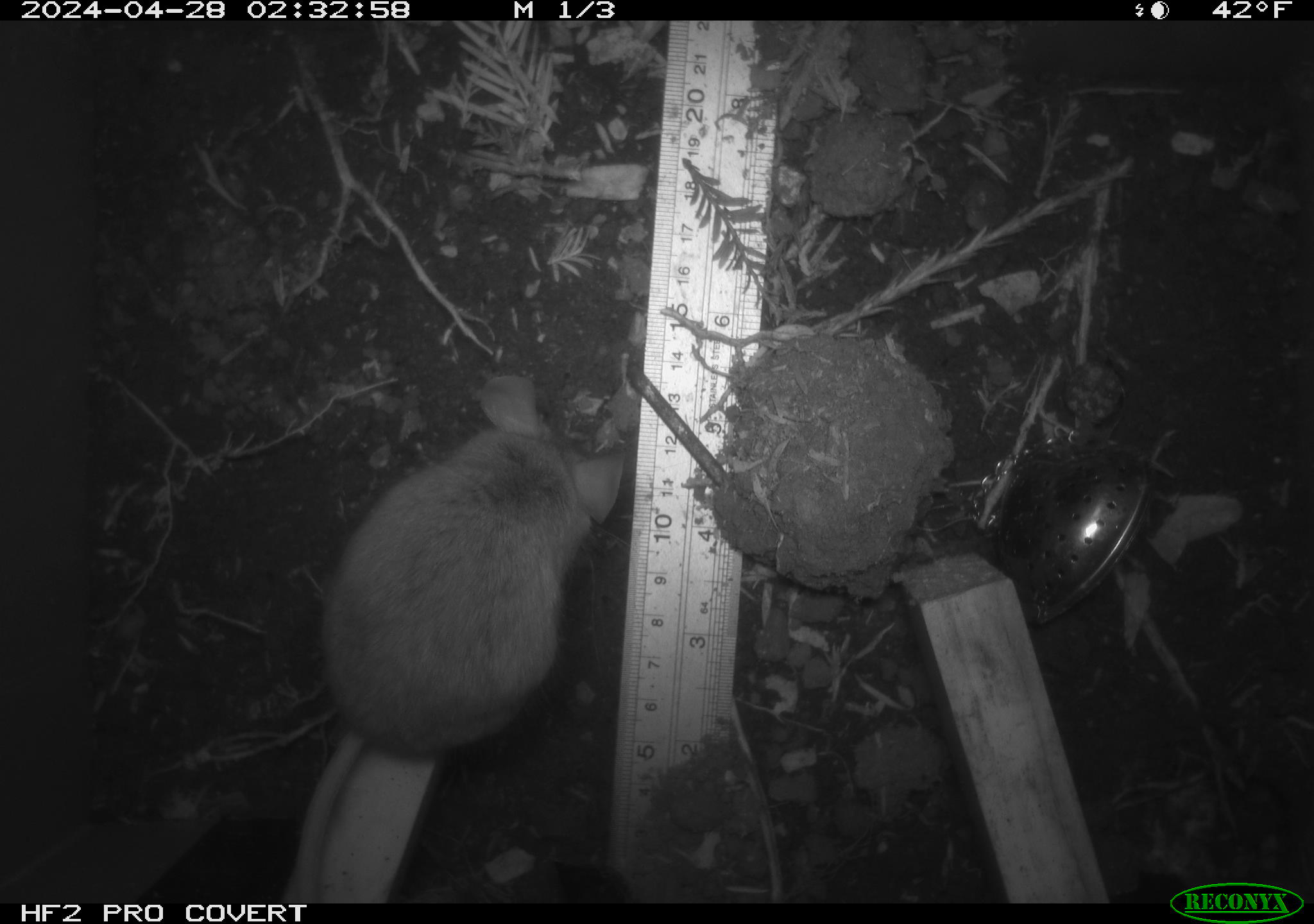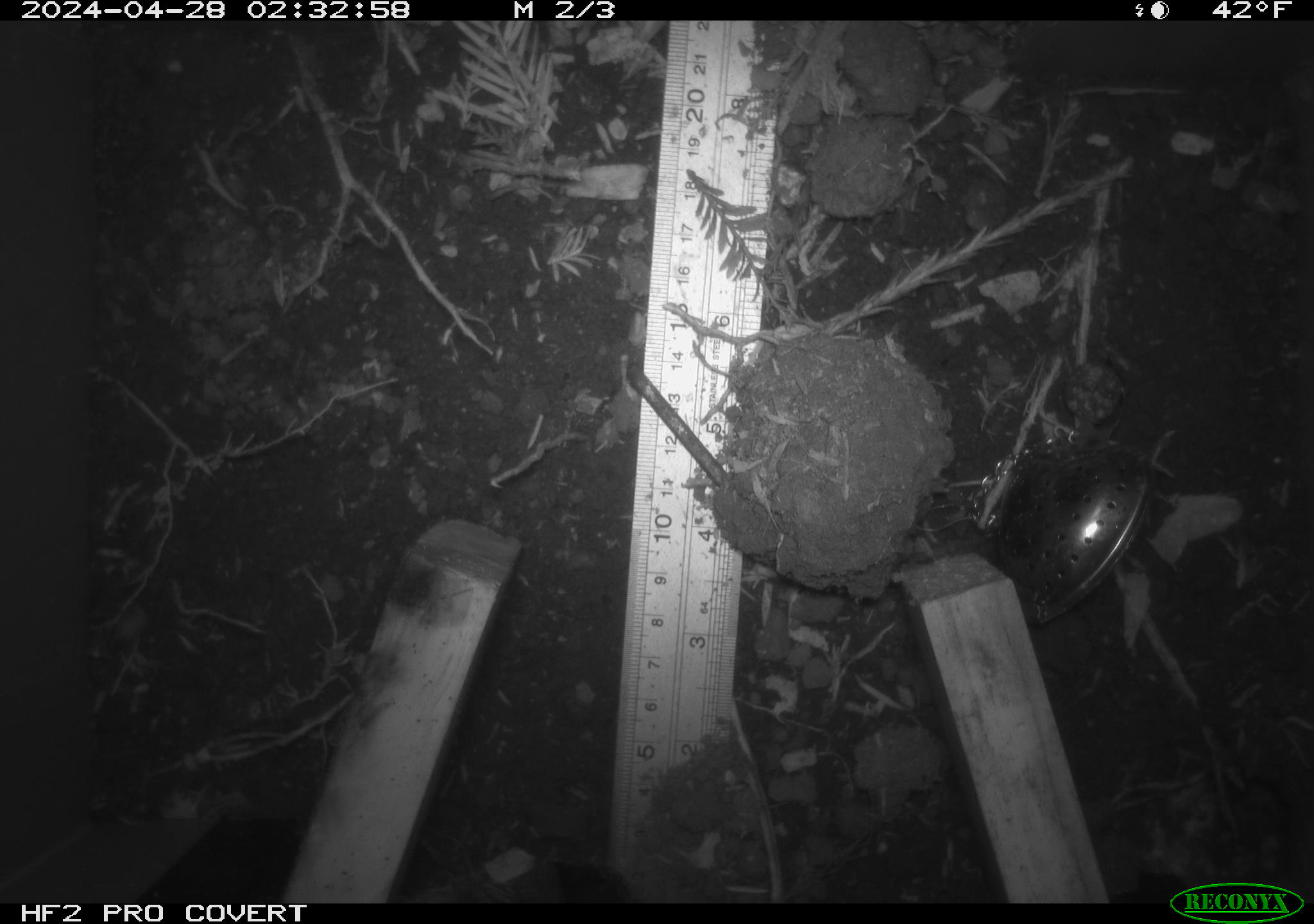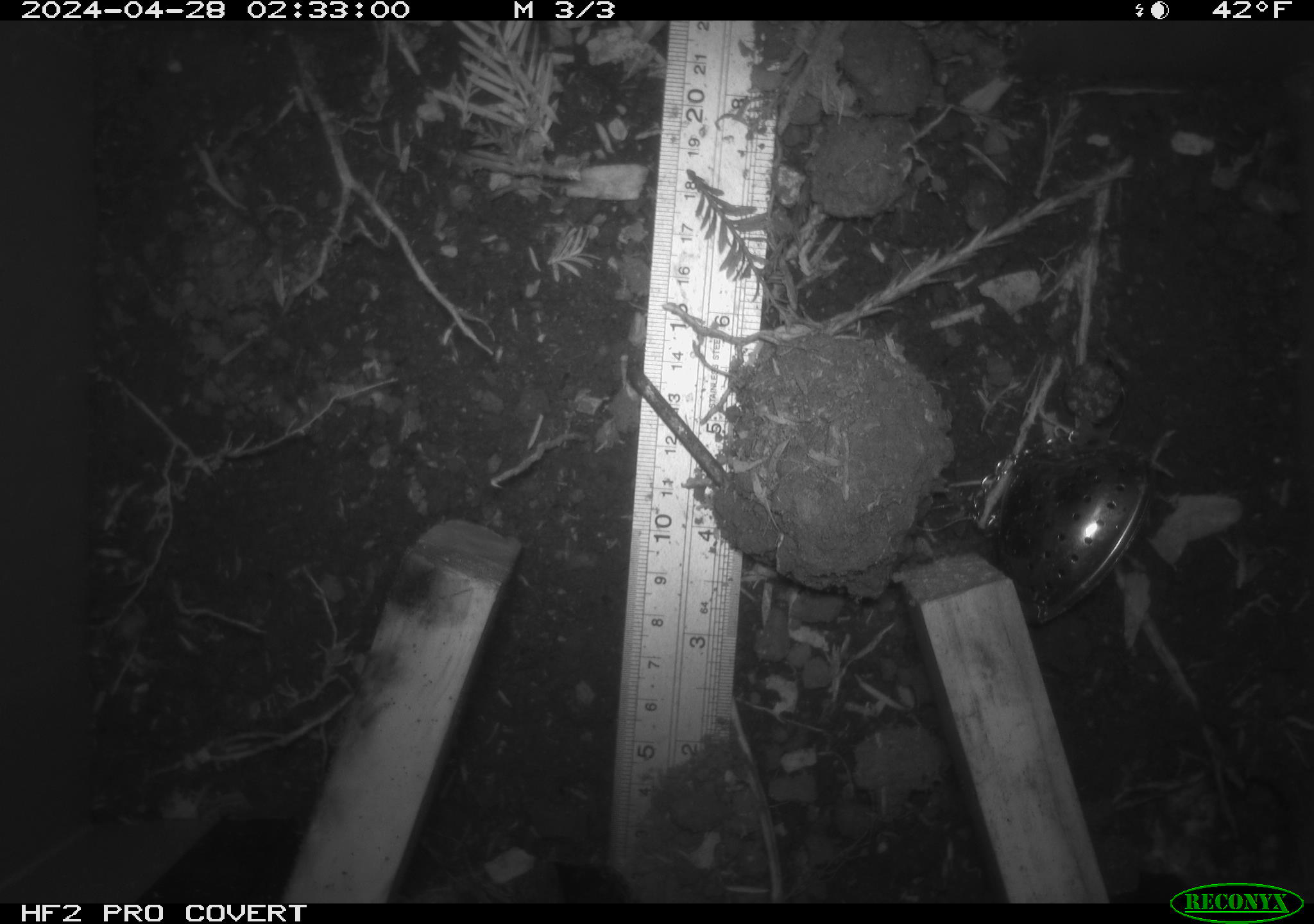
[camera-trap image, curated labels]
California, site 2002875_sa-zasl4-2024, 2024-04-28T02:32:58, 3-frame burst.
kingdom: Animalia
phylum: Chordata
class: Mammalia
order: Rodentia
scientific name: Rodentia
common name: rodent